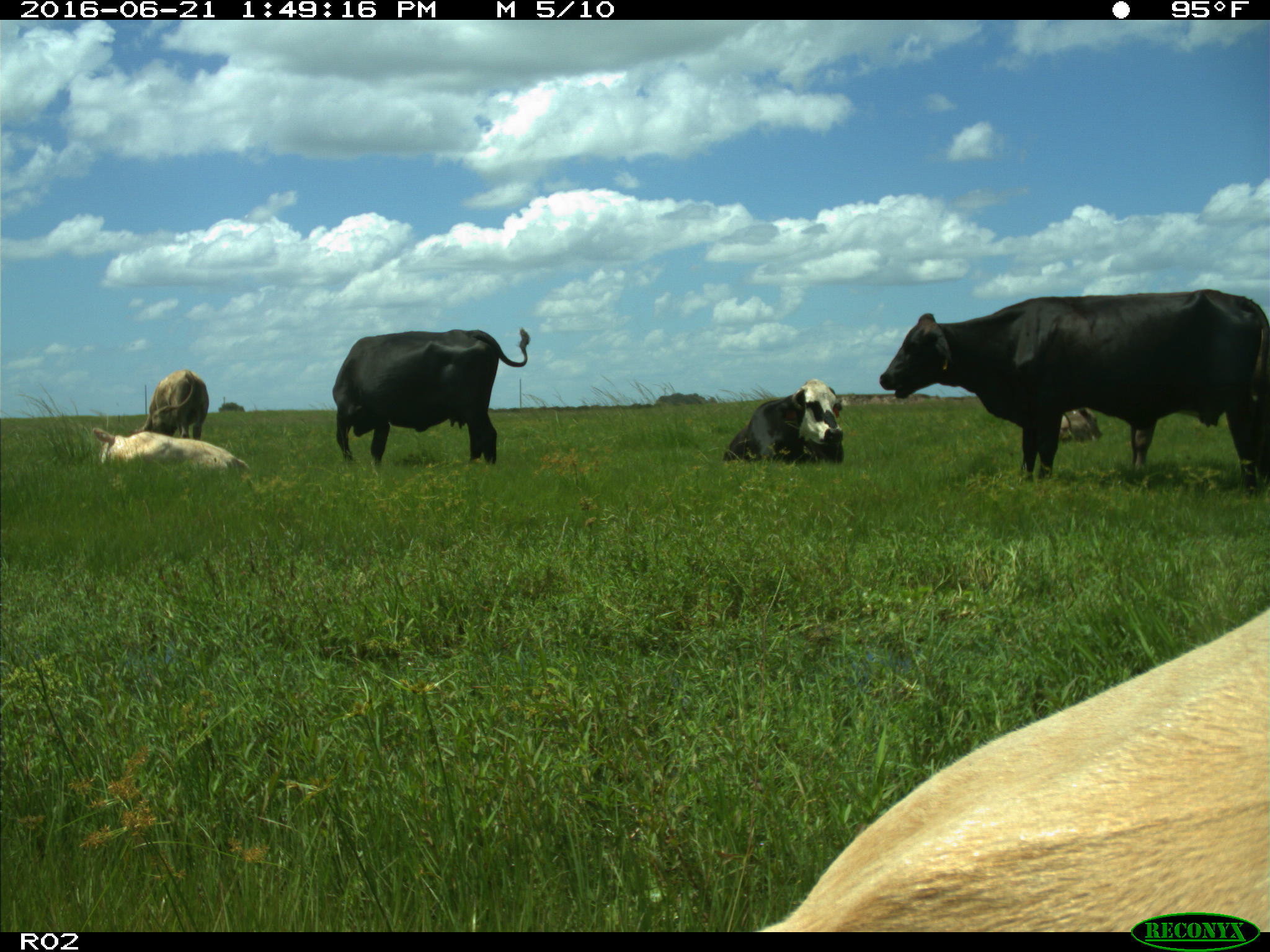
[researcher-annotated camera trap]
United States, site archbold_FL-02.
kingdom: Animalia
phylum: Chordata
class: Mammalia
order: Artiodactyla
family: Bovidae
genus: Bos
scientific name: Bos taurus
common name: domestic cow